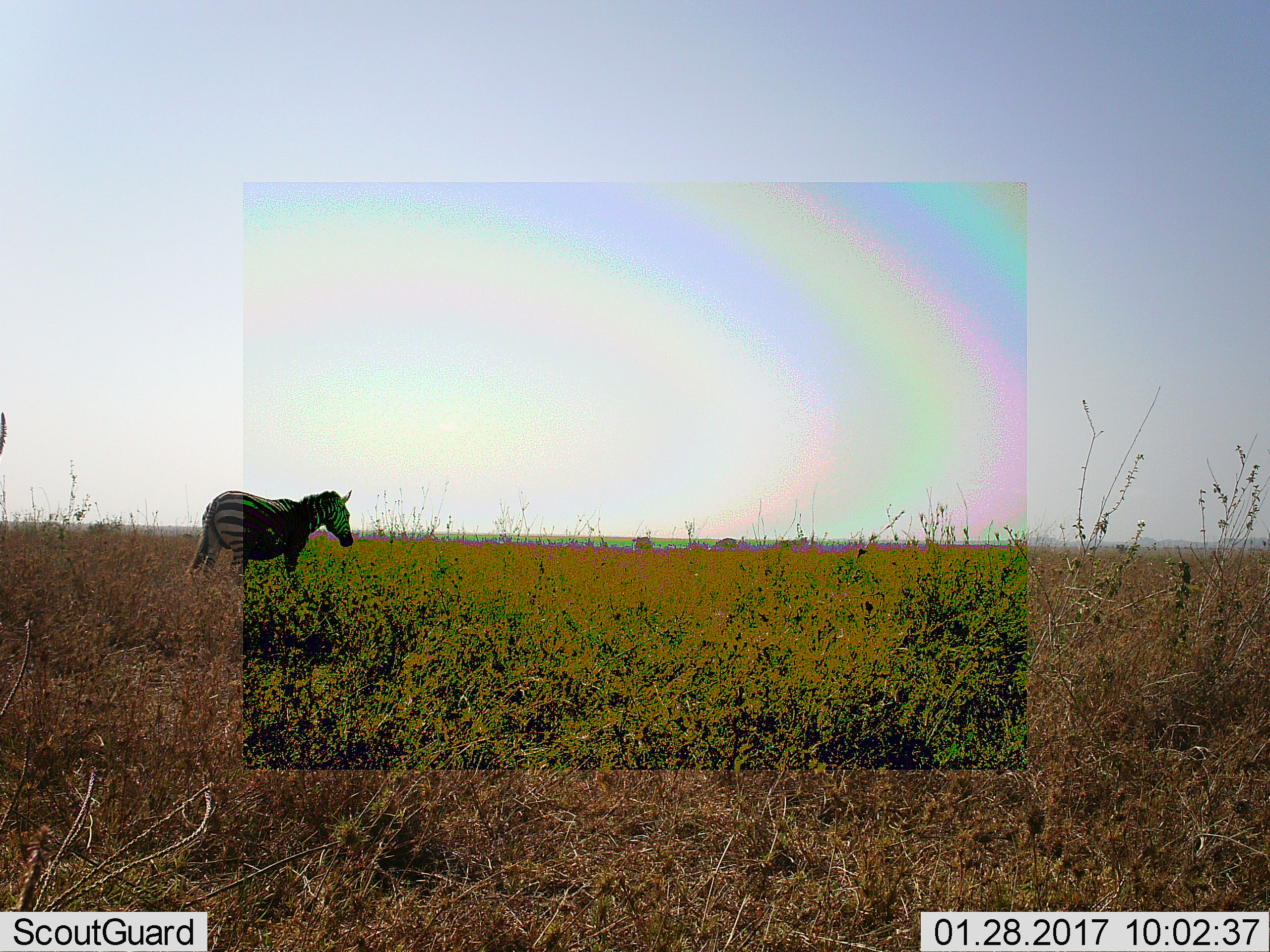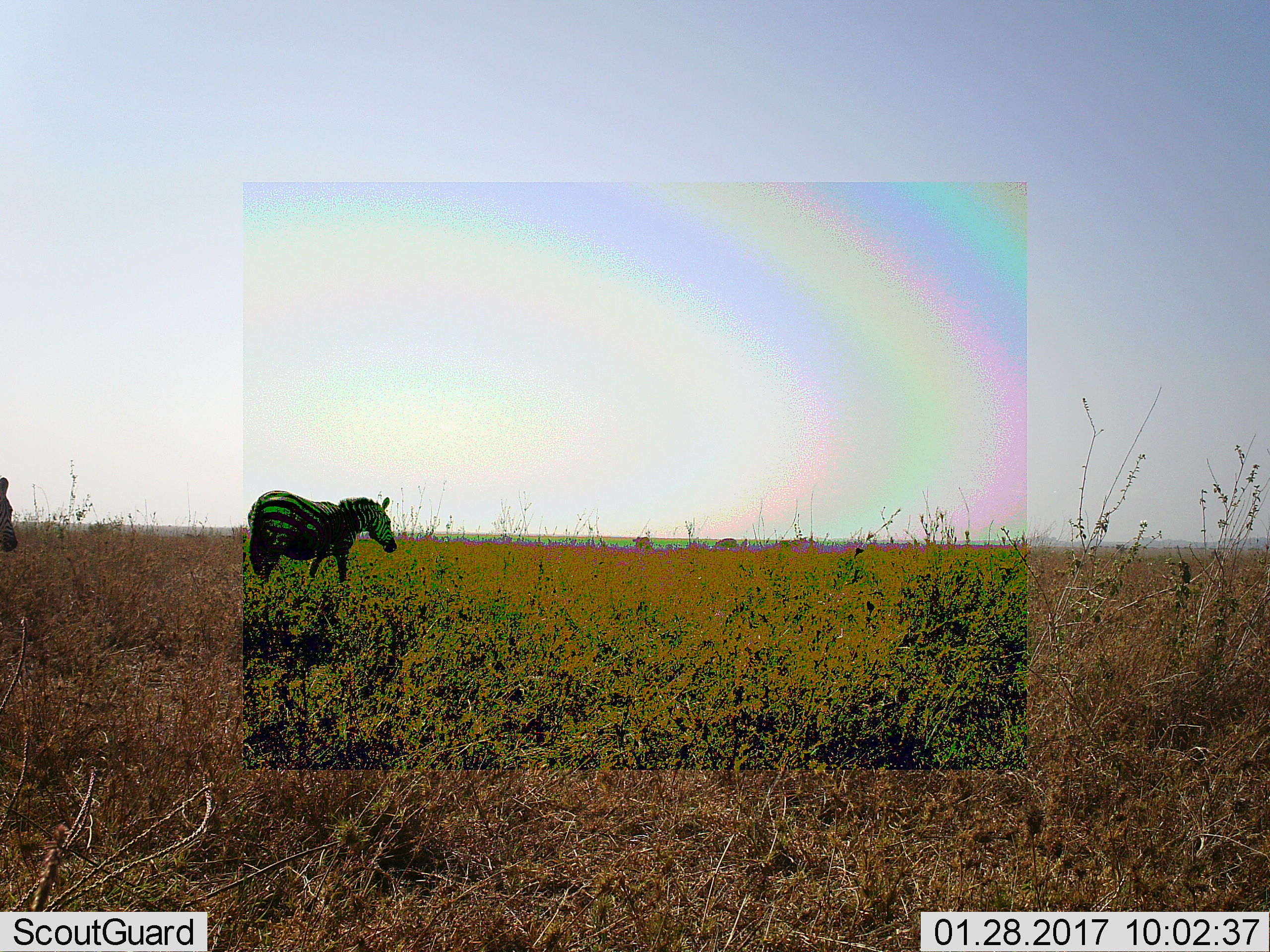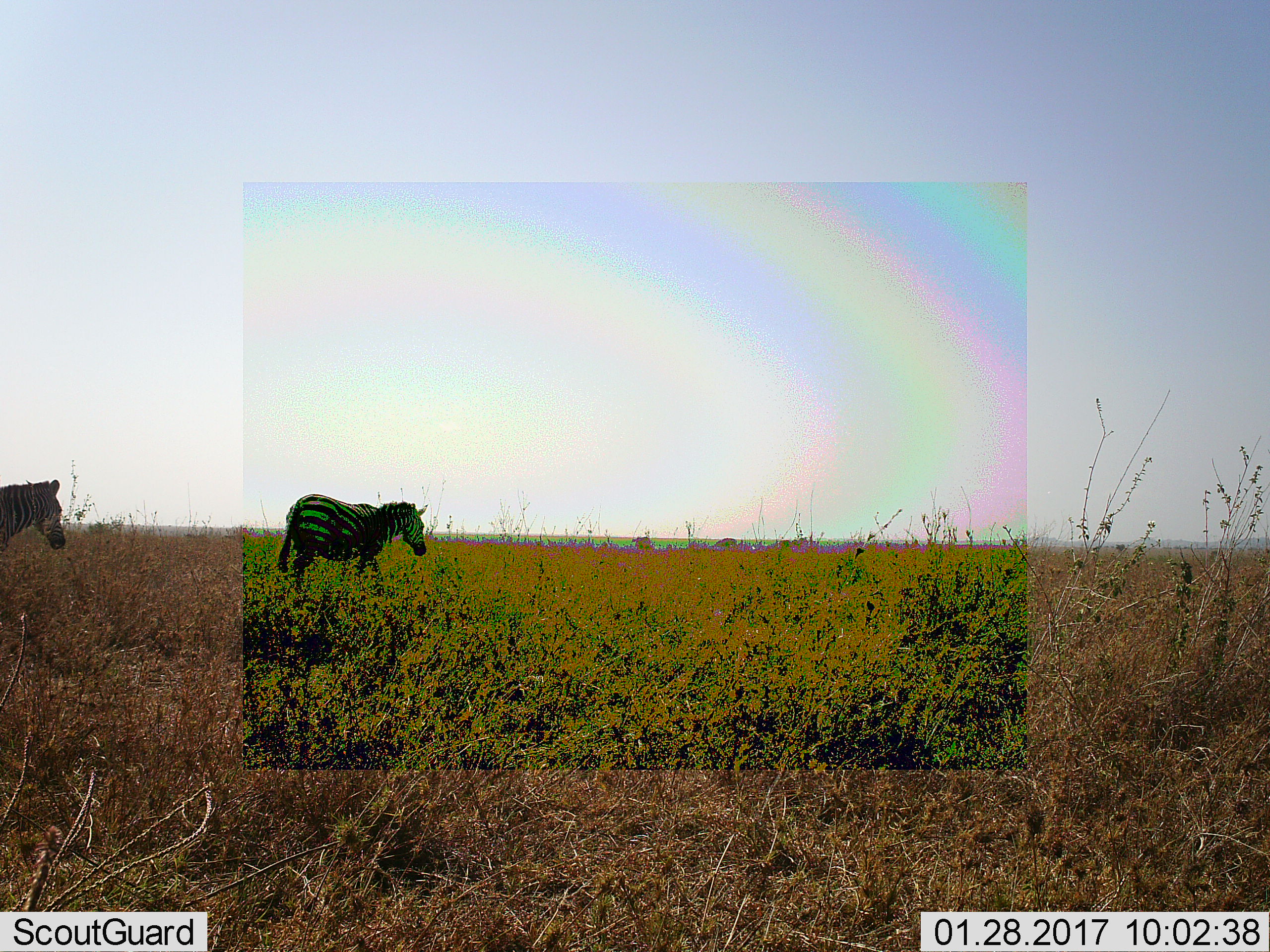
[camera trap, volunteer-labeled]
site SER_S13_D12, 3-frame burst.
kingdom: Animalia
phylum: Chordata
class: Mammalia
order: Perissodactyla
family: Equidae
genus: Equus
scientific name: Equus quagga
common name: plains zebra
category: zebraplains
Zebraplains (plains zebra) (Equus quagga), count 1. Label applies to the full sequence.